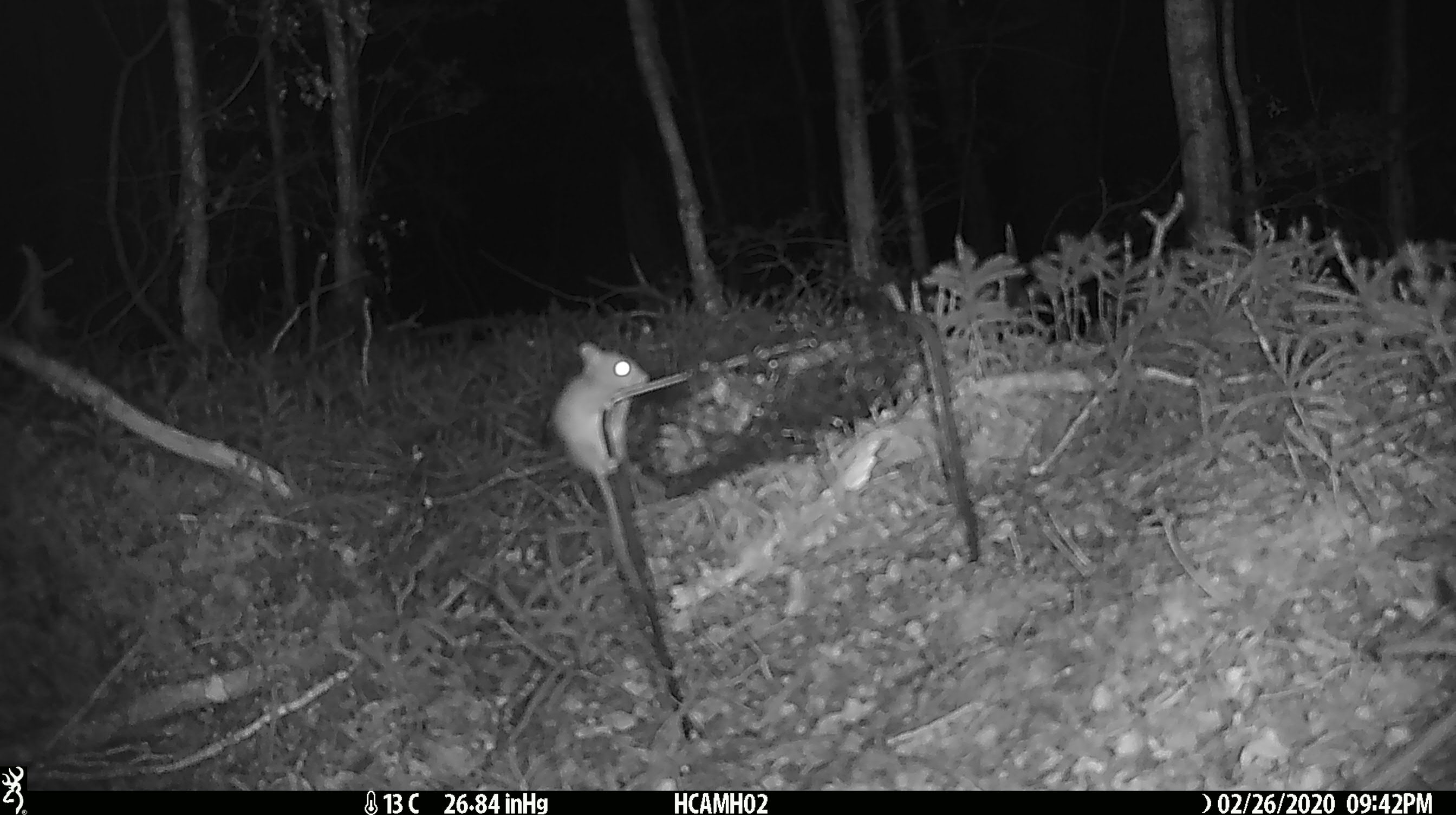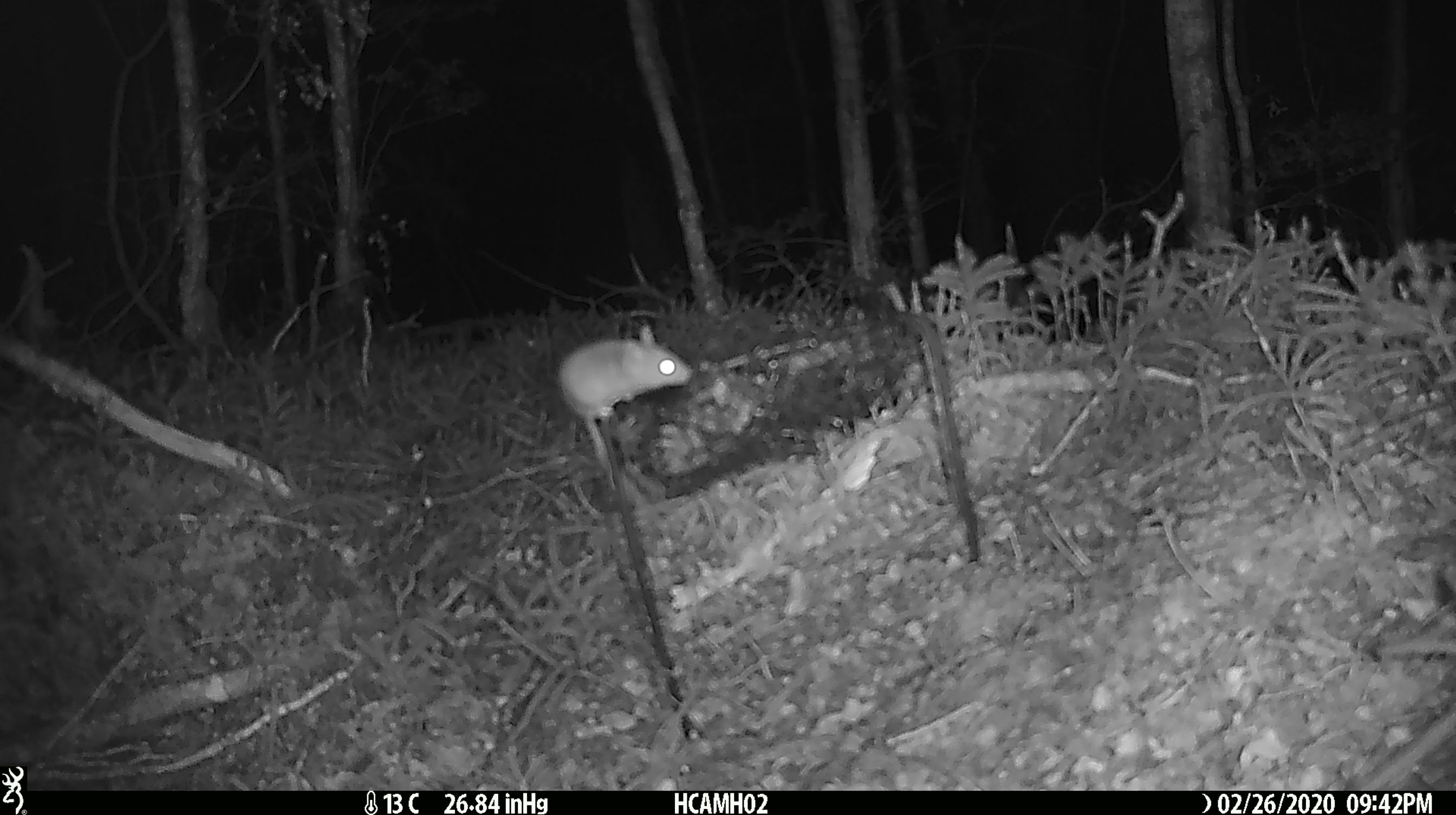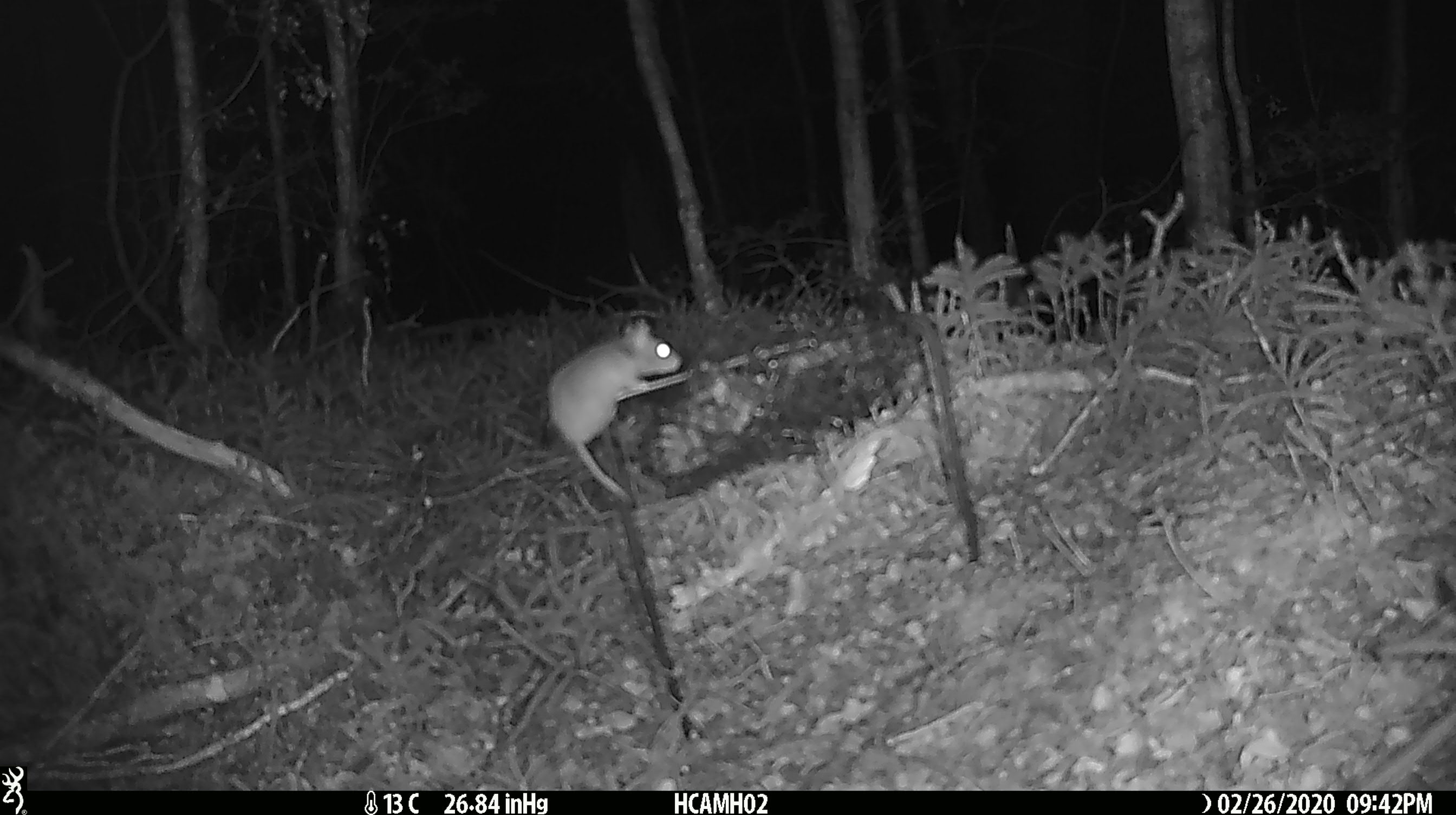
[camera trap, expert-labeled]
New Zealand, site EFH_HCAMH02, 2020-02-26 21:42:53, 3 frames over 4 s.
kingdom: Animalia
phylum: Chordata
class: Mammalia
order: Rodentia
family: Muridae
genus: Mus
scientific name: Mus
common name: mouse